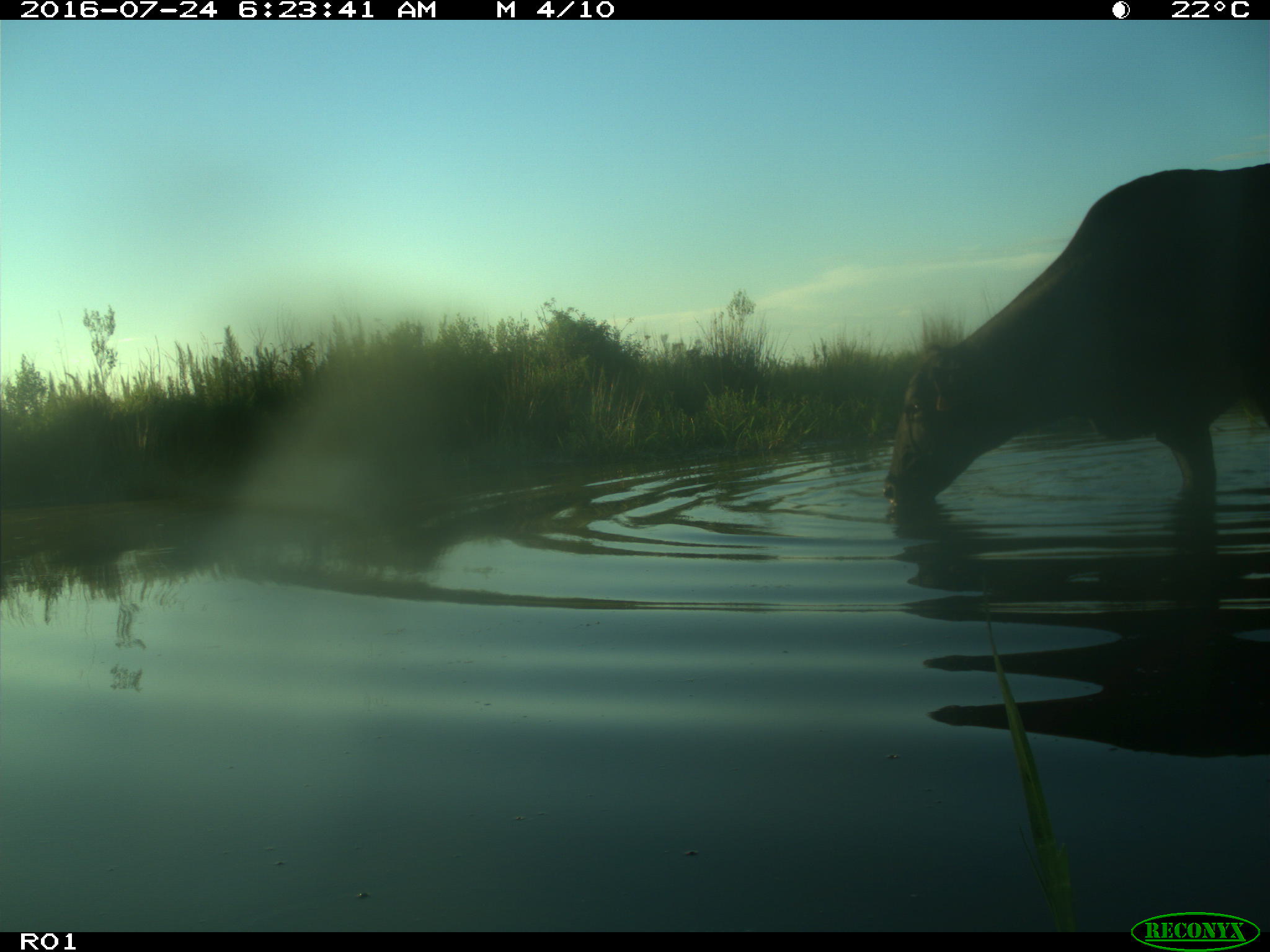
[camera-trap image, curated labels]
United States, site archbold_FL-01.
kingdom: Animalia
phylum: Chordata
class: Mammalia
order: Artiodactyla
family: Bovidae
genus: Bos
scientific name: Bos taurus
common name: domestic cow